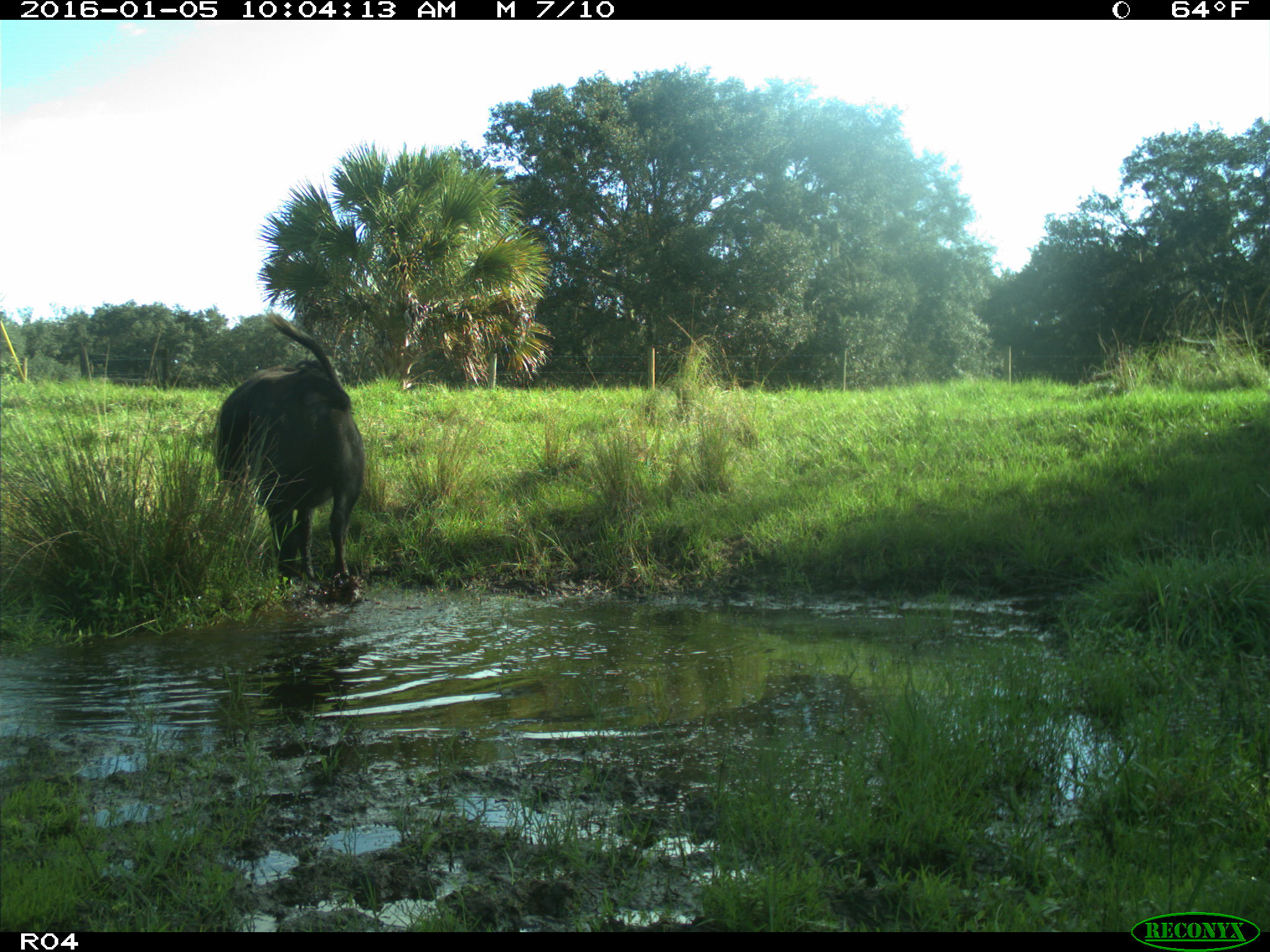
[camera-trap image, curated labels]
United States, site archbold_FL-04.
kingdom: Animalia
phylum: Chordata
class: Mammalia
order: Artiodactyla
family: Bovidae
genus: Bos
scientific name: Bos taurus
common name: domestic cow